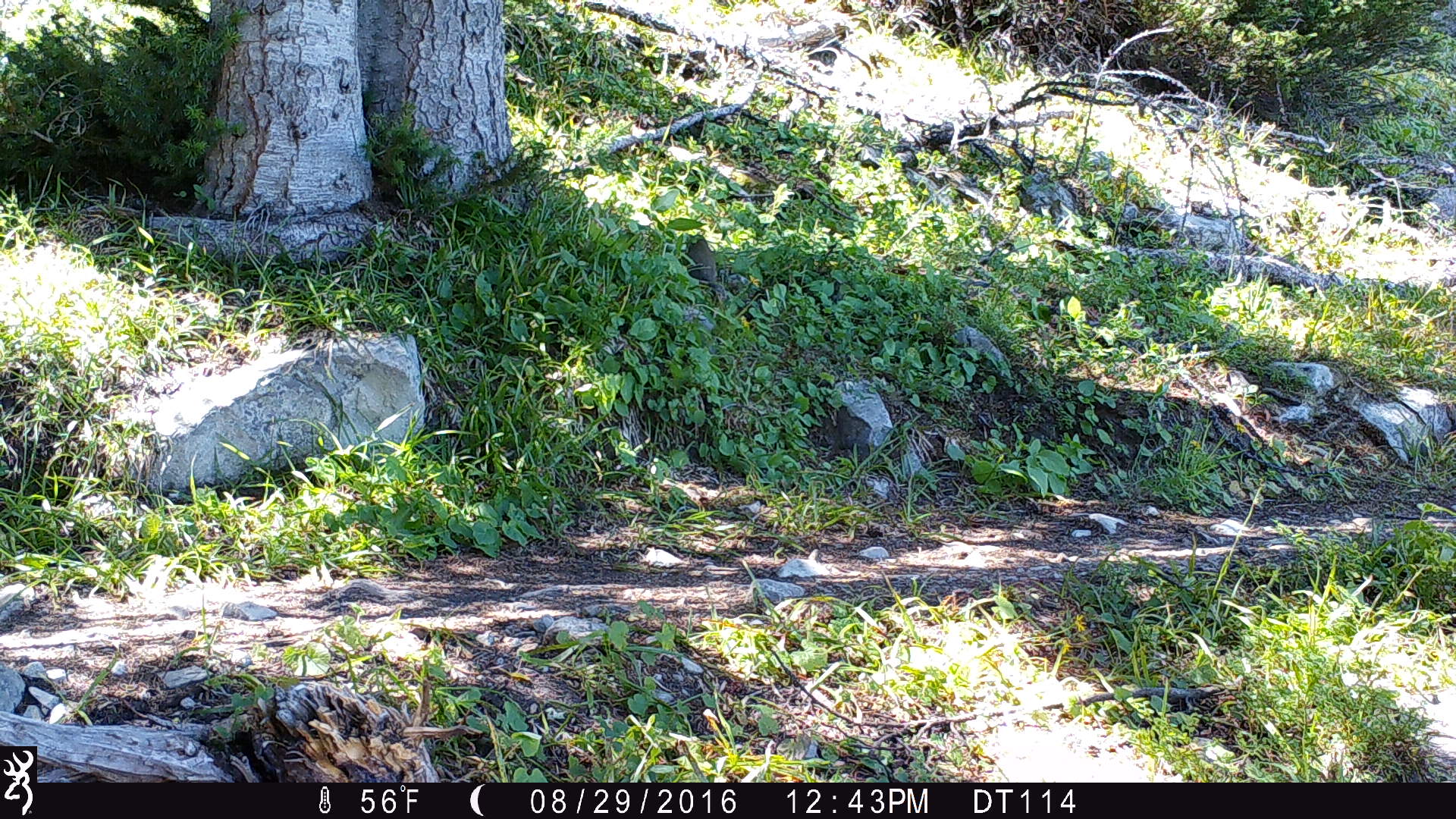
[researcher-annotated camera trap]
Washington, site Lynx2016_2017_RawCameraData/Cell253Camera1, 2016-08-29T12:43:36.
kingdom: Animalia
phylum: Chordata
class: Mammalia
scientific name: Mammalia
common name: small mammal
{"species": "small mammal (Mammalia)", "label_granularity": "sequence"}